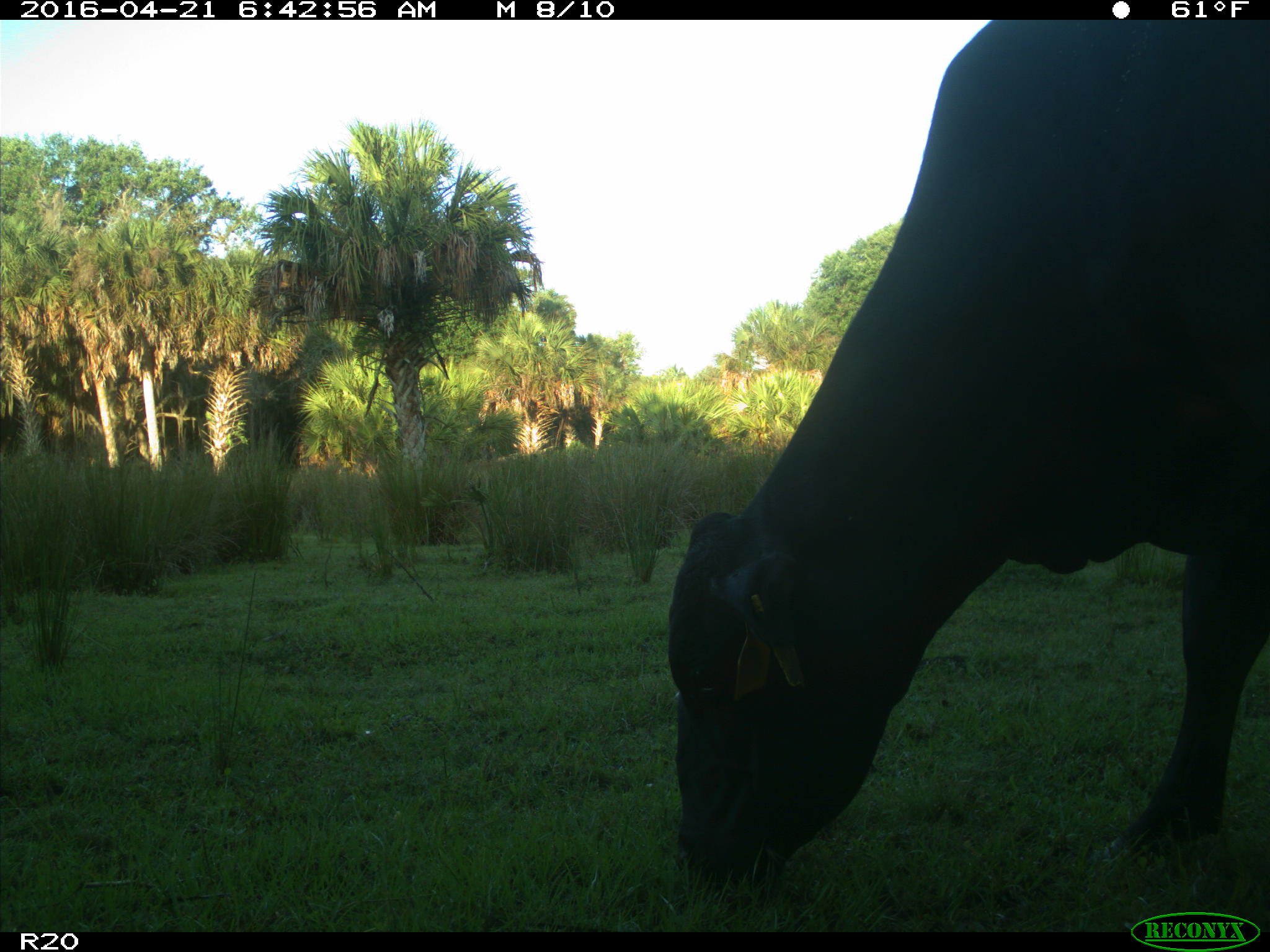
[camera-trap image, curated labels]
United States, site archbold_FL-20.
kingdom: Animalia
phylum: Chordata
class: Mammalia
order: Artiodactyla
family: Bovidae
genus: Bos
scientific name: Bos taurus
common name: domestic cow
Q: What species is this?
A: Bos taurus (domestic cow).